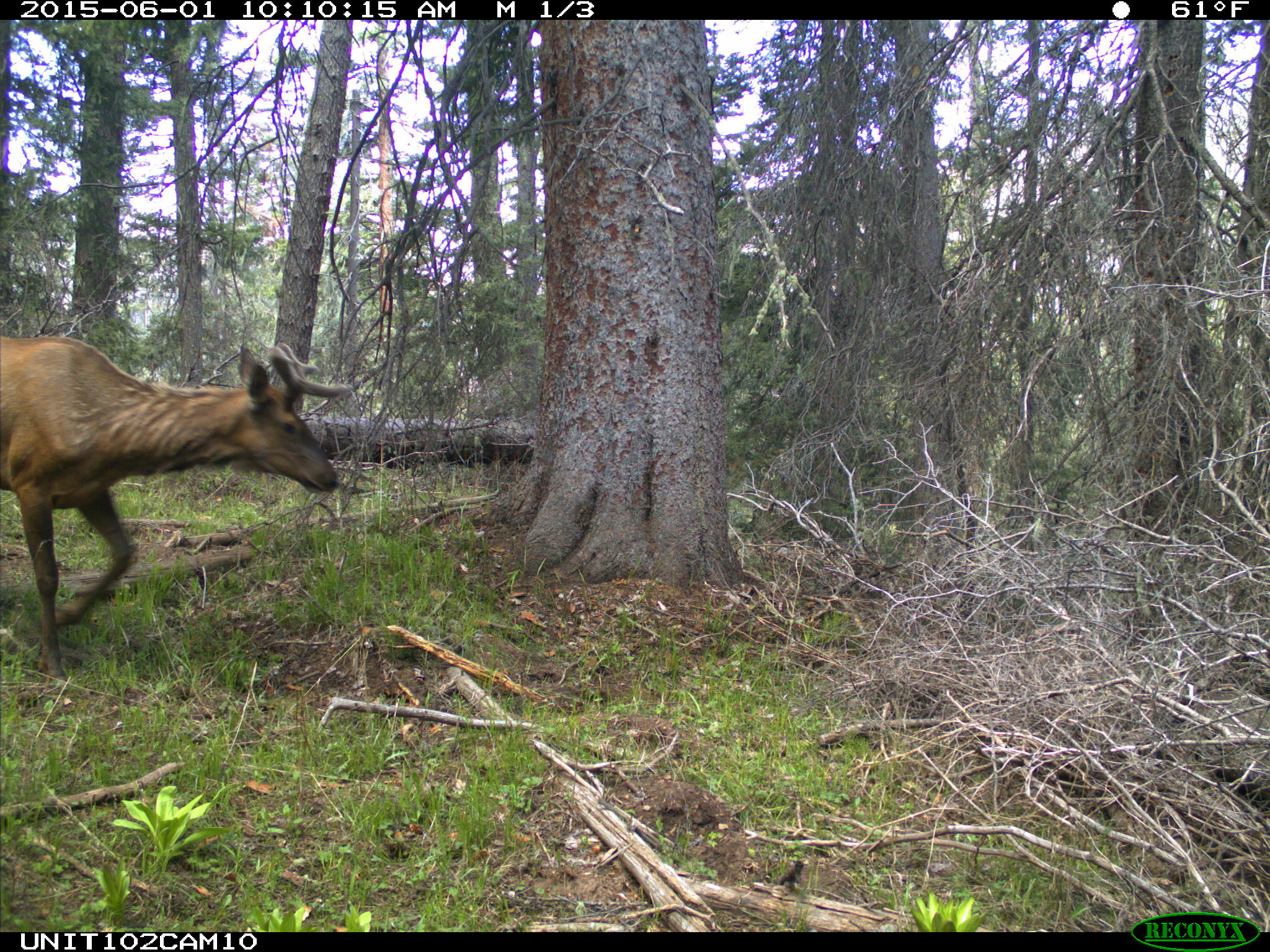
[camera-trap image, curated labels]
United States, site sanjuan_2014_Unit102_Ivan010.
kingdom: Animalia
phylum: Chordata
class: Mammalia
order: Artiodactyla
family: Cervidae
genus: Cervus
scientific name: Cervus elaphus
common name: red deer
Cervus elaphus (red deer).